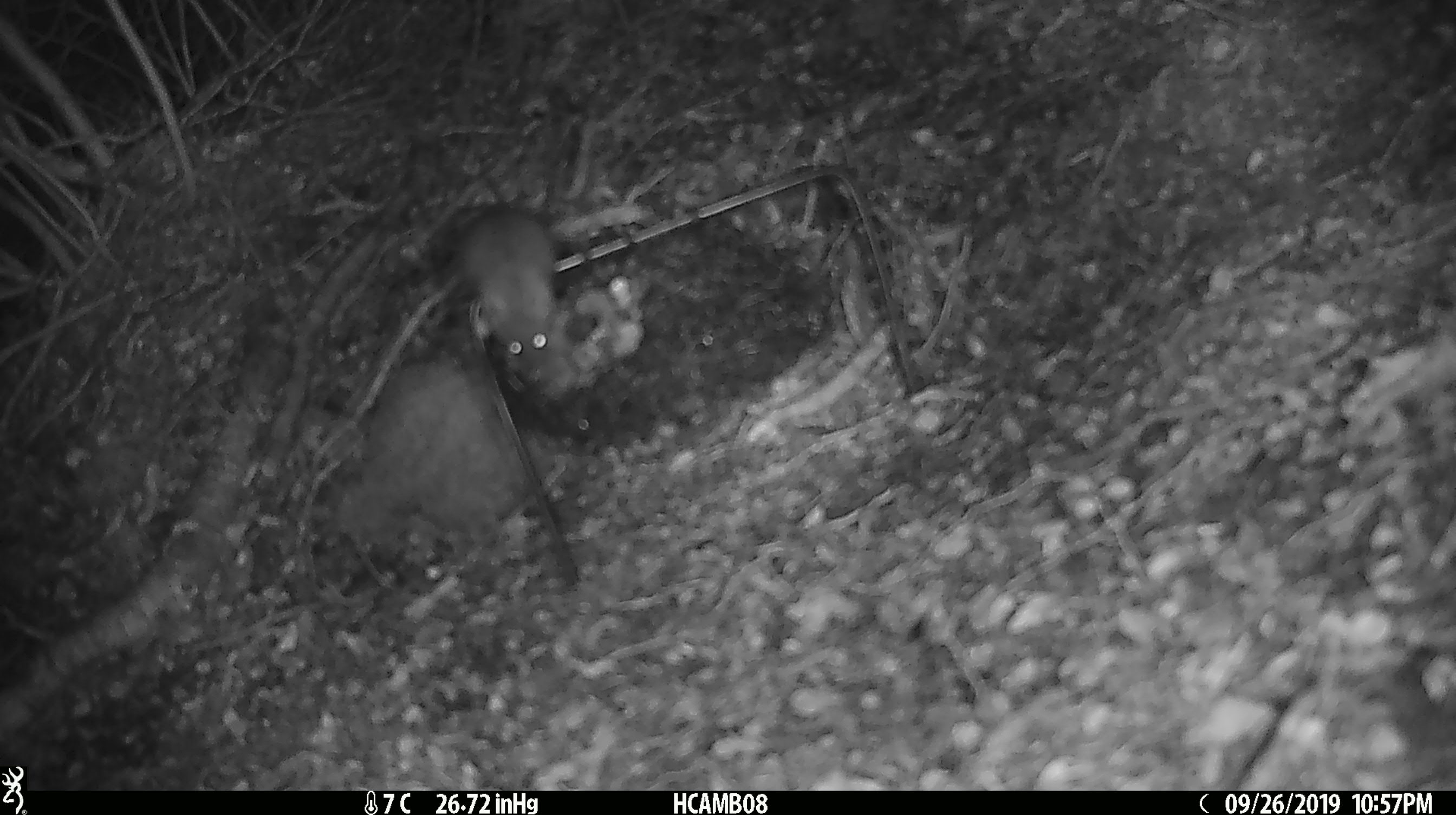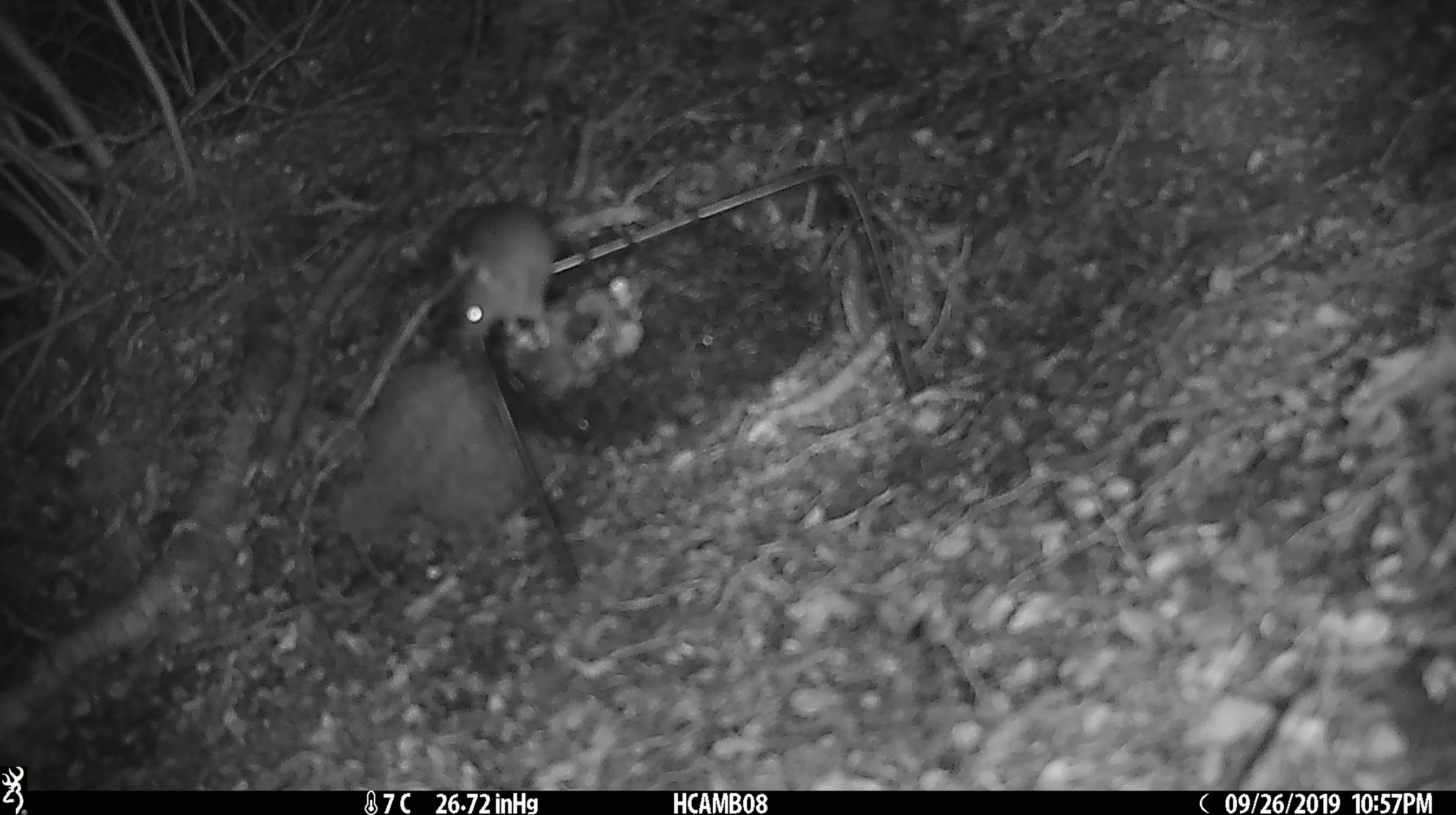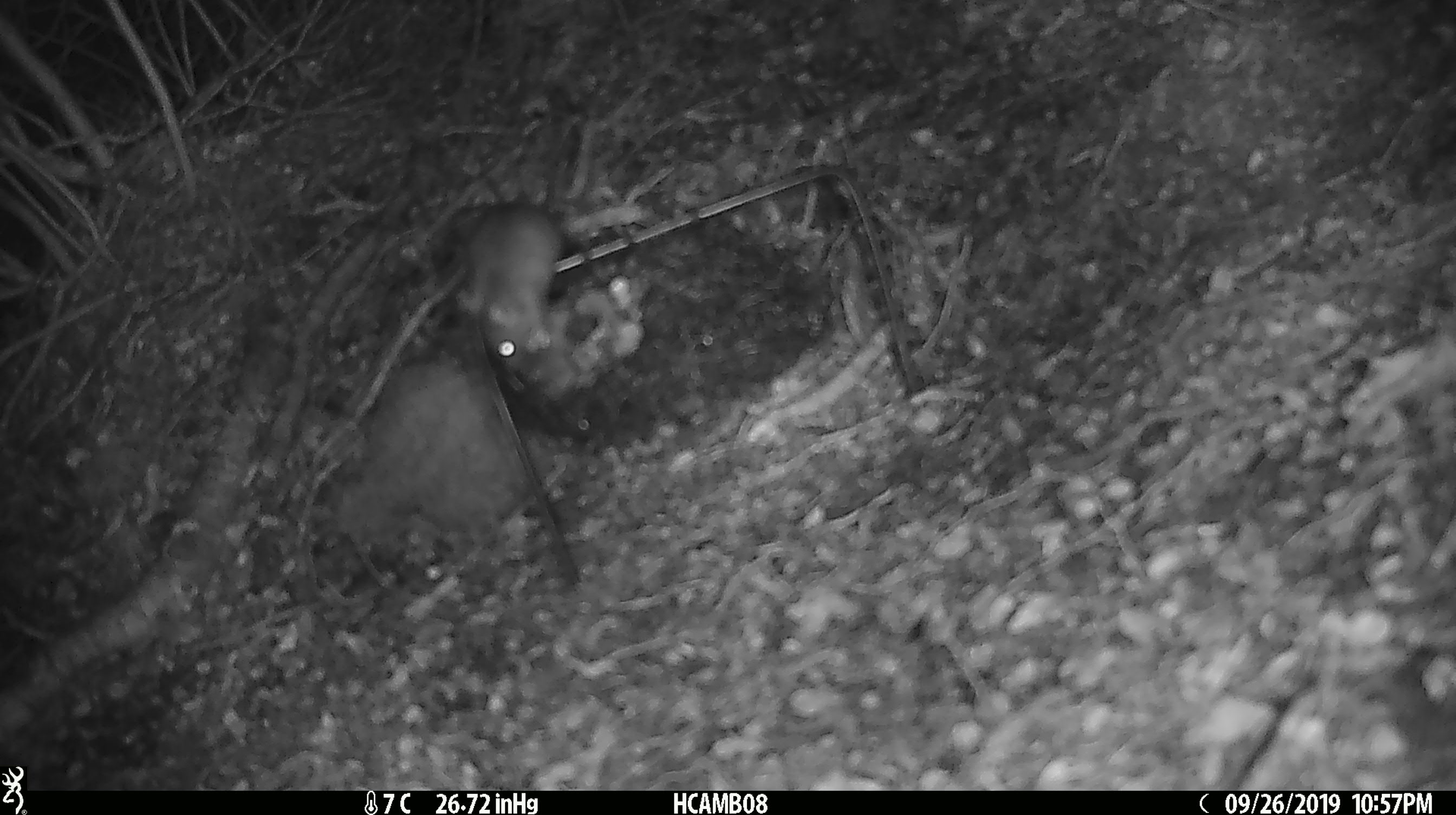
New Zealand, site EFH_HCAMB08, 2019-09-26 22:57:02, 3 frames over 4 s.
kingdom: Animalia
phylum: Chordata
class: Mammalia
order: Rodentia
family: Muridae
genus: Mus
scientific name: Mus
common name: mouse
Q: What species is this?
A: Mouse (Mus).